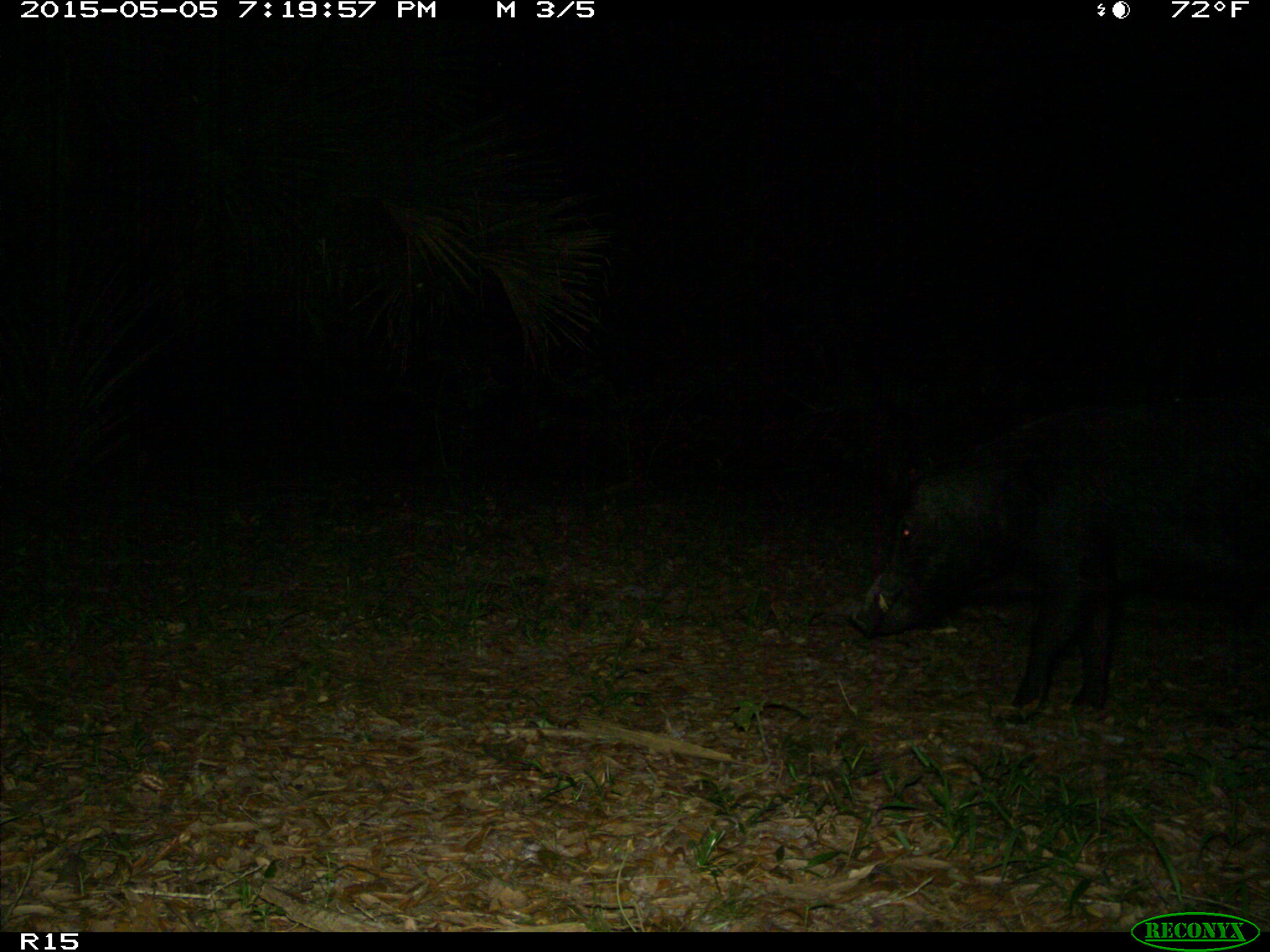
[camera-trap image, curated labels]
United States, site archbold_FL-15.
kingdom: Animalia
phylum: Chordata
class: Mammalia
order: Artiodactyla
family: Suidae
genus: Sus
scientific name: Sus scrofa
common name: wild boar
Sus scrofa (wild boar).